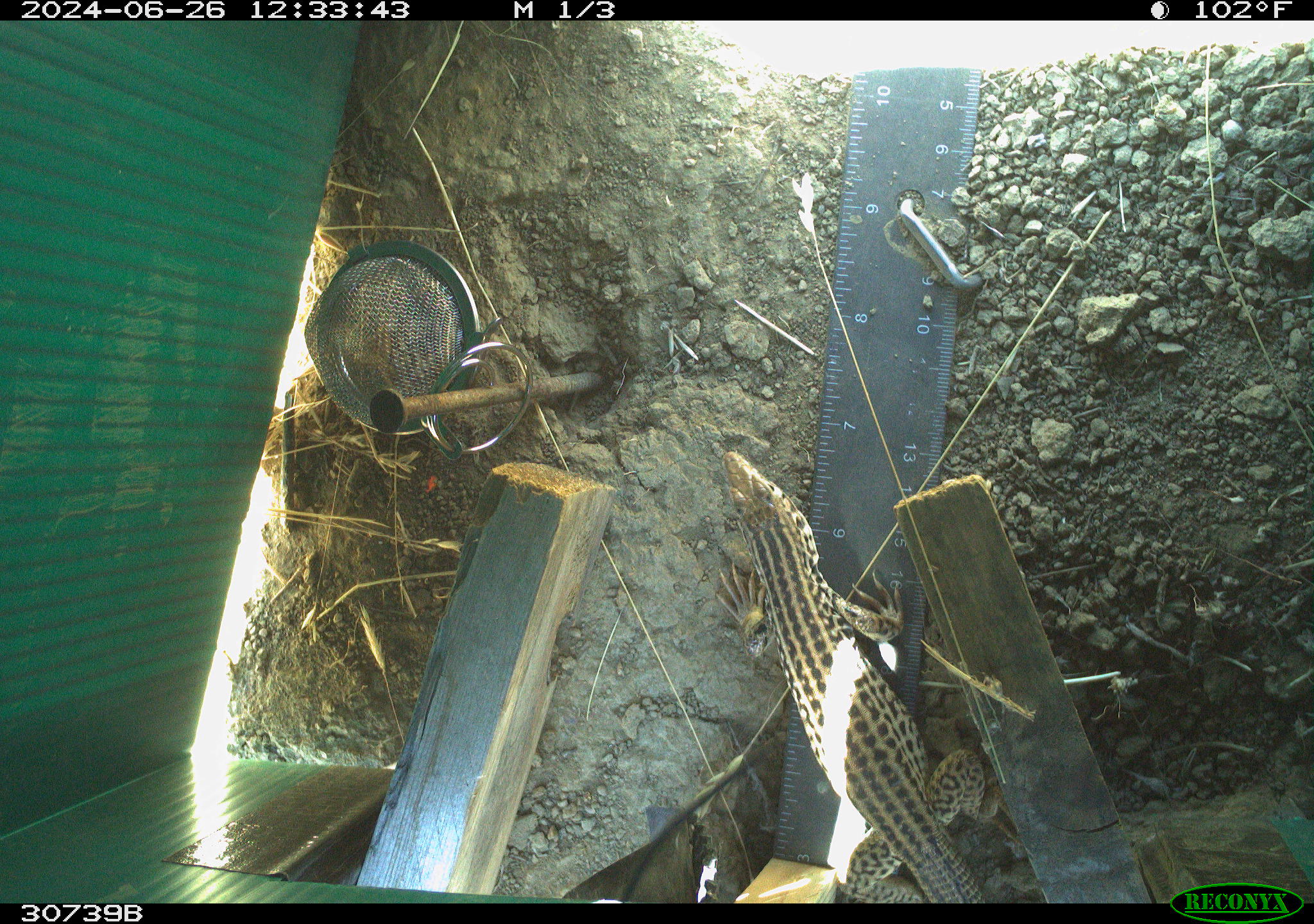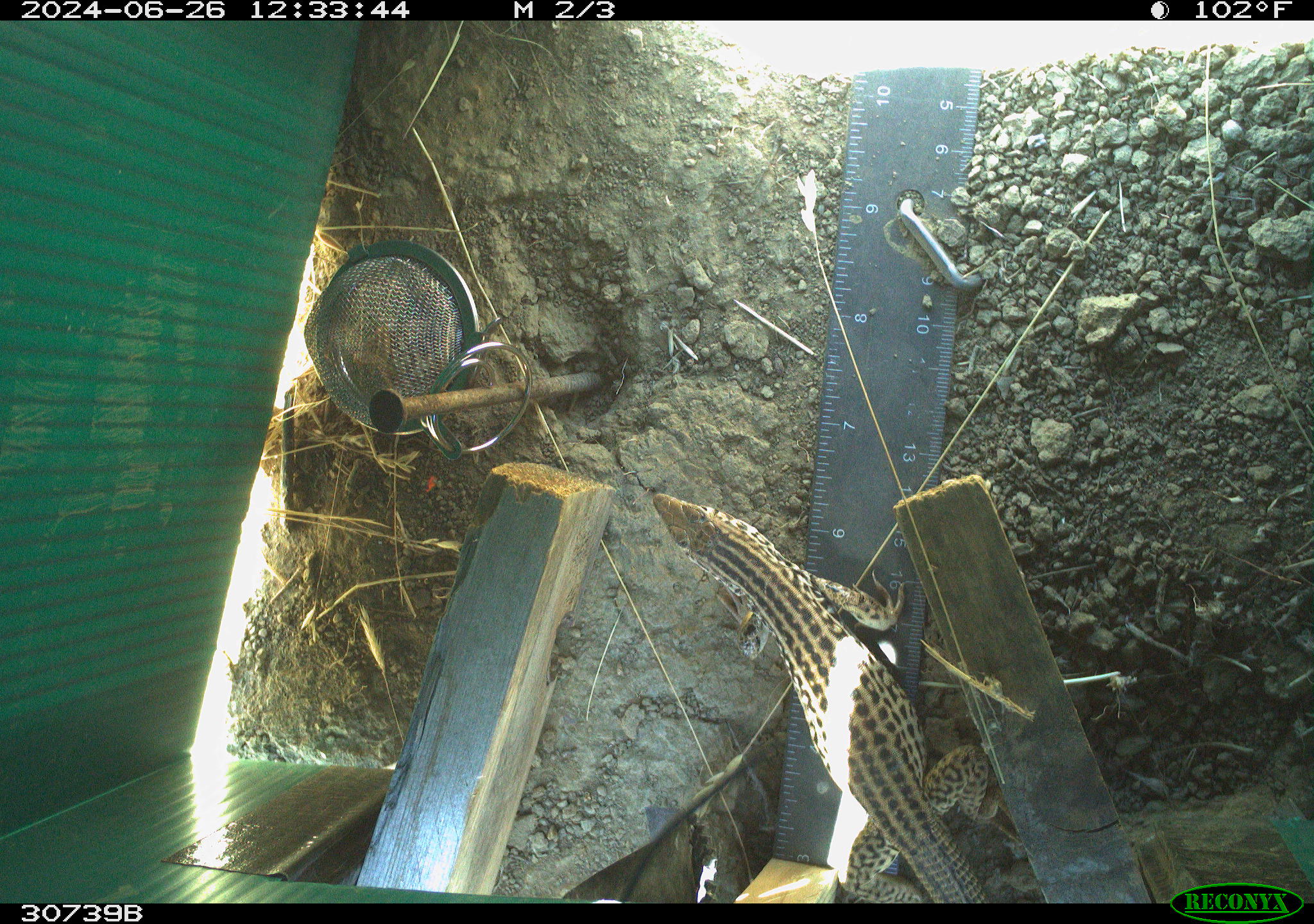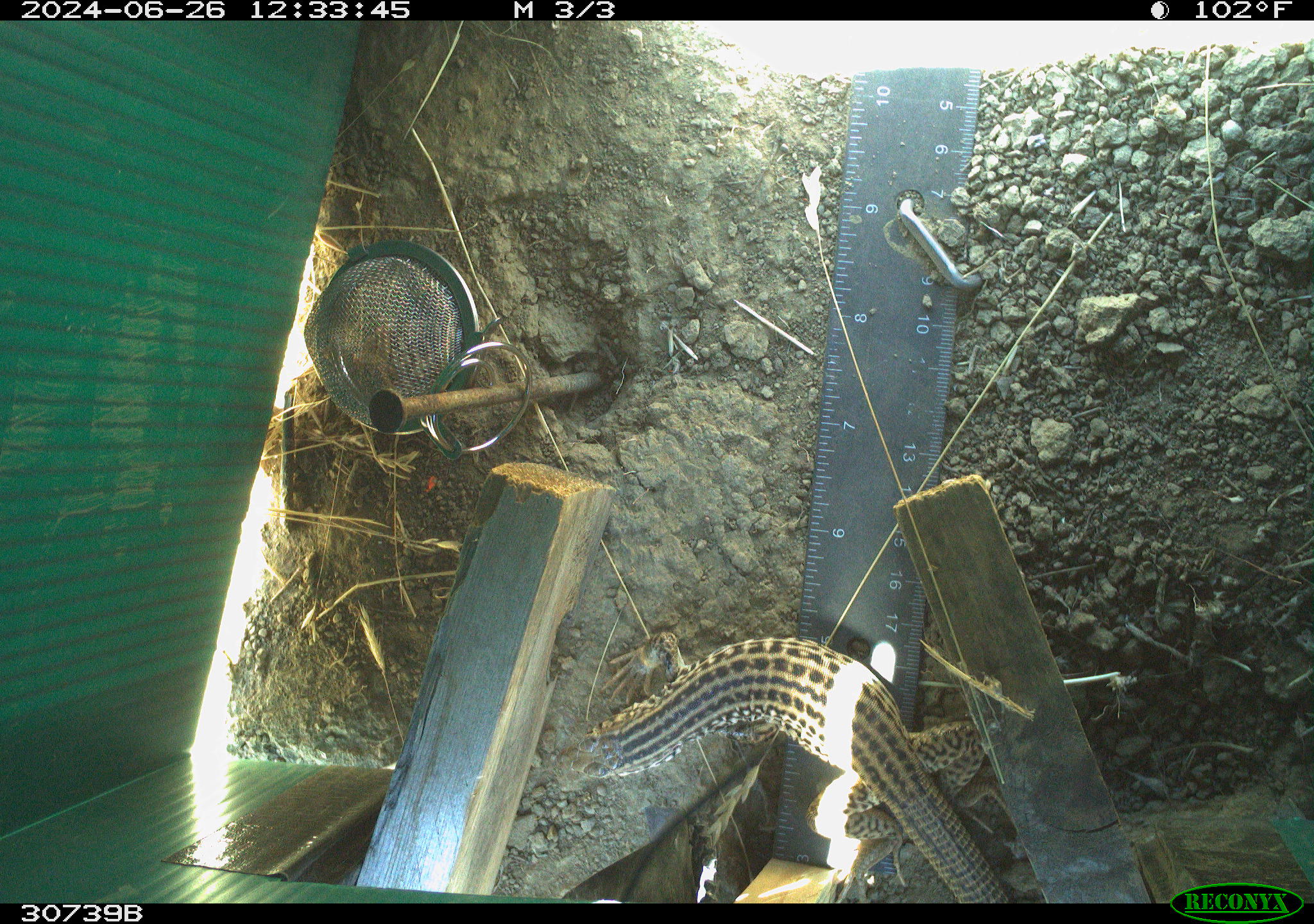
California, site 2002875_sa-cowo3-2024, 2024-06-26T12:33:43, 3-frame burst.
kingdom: Animalia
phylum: Chordata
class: Reptilia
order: Squamata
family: Teiidae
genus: Aspidoscelis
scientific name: Aspidoscelis tigris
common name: western whiptail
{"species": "western whiptail (Aspidoscelis tigris)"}